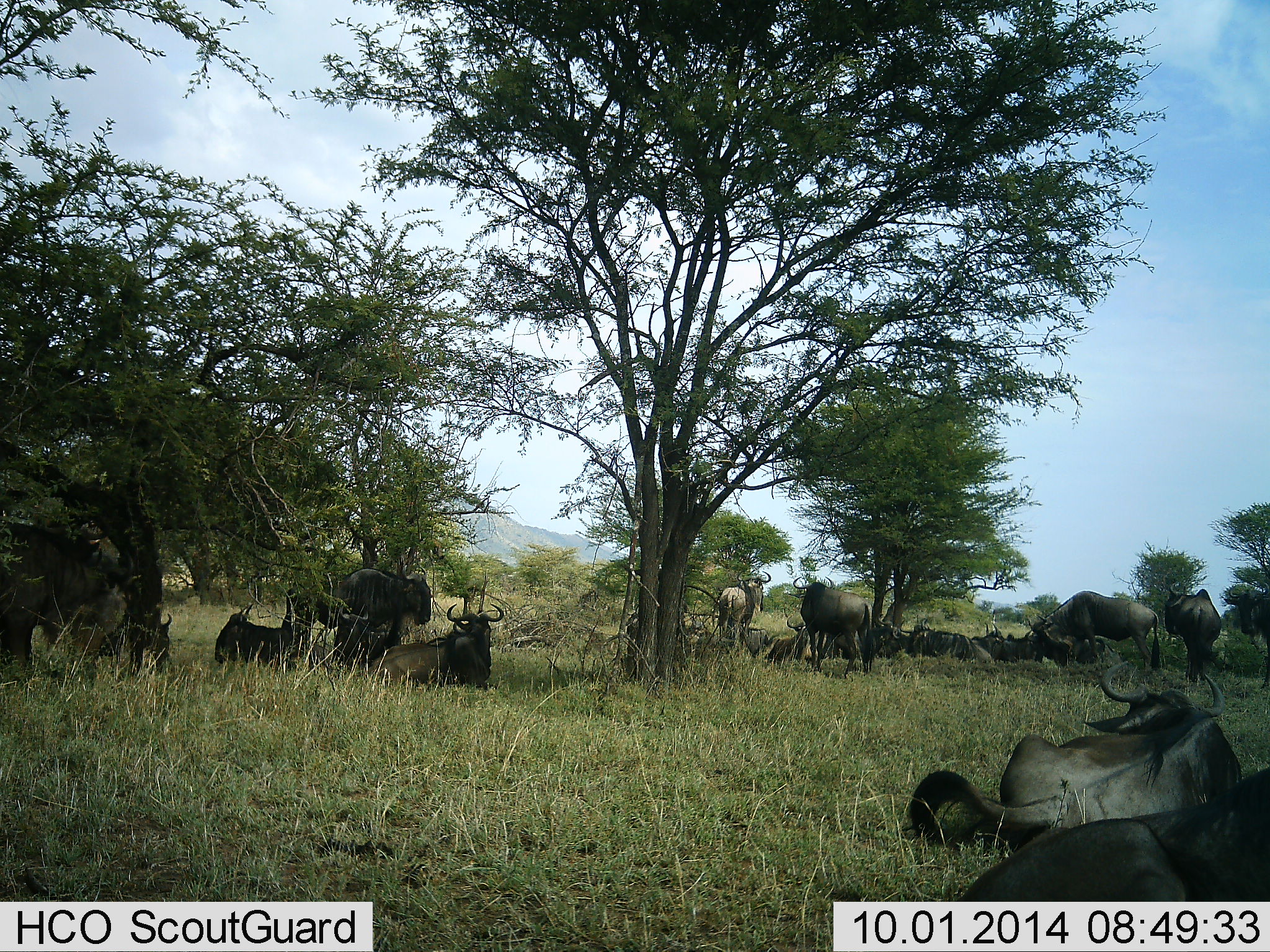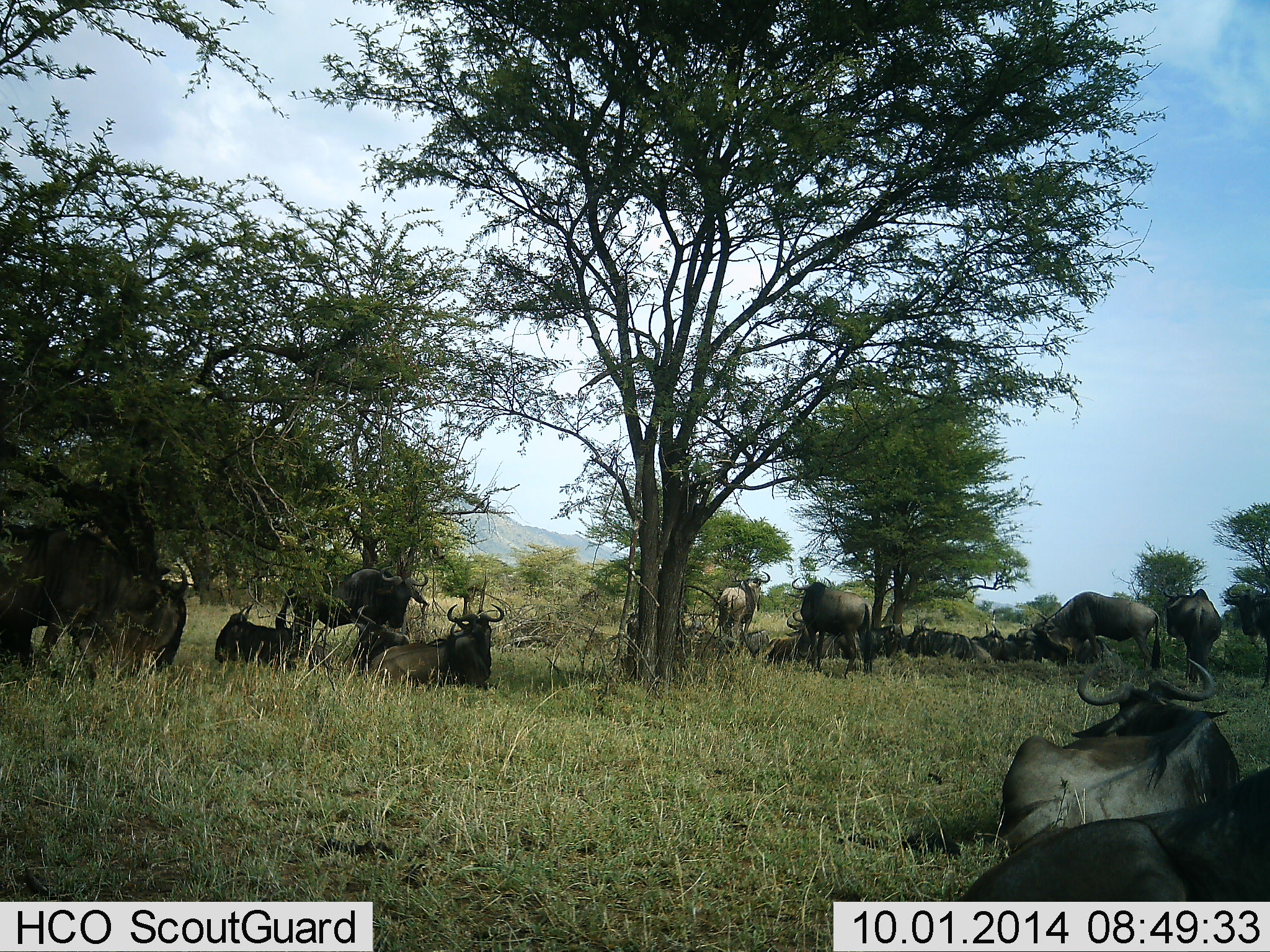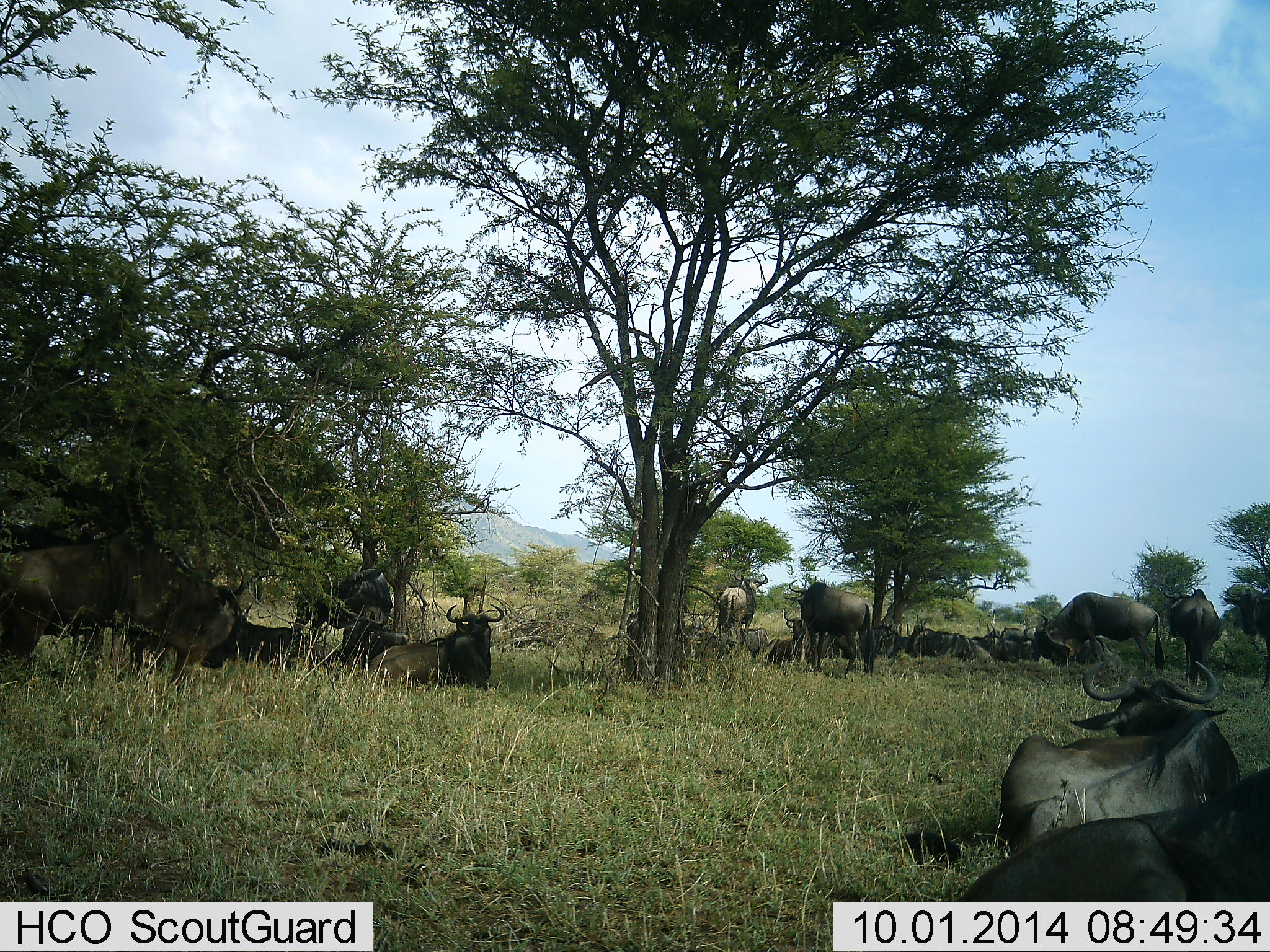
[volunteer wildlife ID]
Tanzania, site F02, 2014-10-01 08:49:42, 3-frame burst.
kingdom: Animalia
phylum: Chordata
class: Mammalia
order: Artiodactyla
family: Bovidae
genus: Connochaetes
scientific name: Connochaetes taurinus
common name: blue wildebeest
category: wildebeest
Wildebeest (blue wildebeest) (Connochaetes taurinus), count 11-50. Behavior (volunteer vote fractions): standing 60%, resting 100%, moving 10%, interacting 0%. Young present (vote fraction): 0%. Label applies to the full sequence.